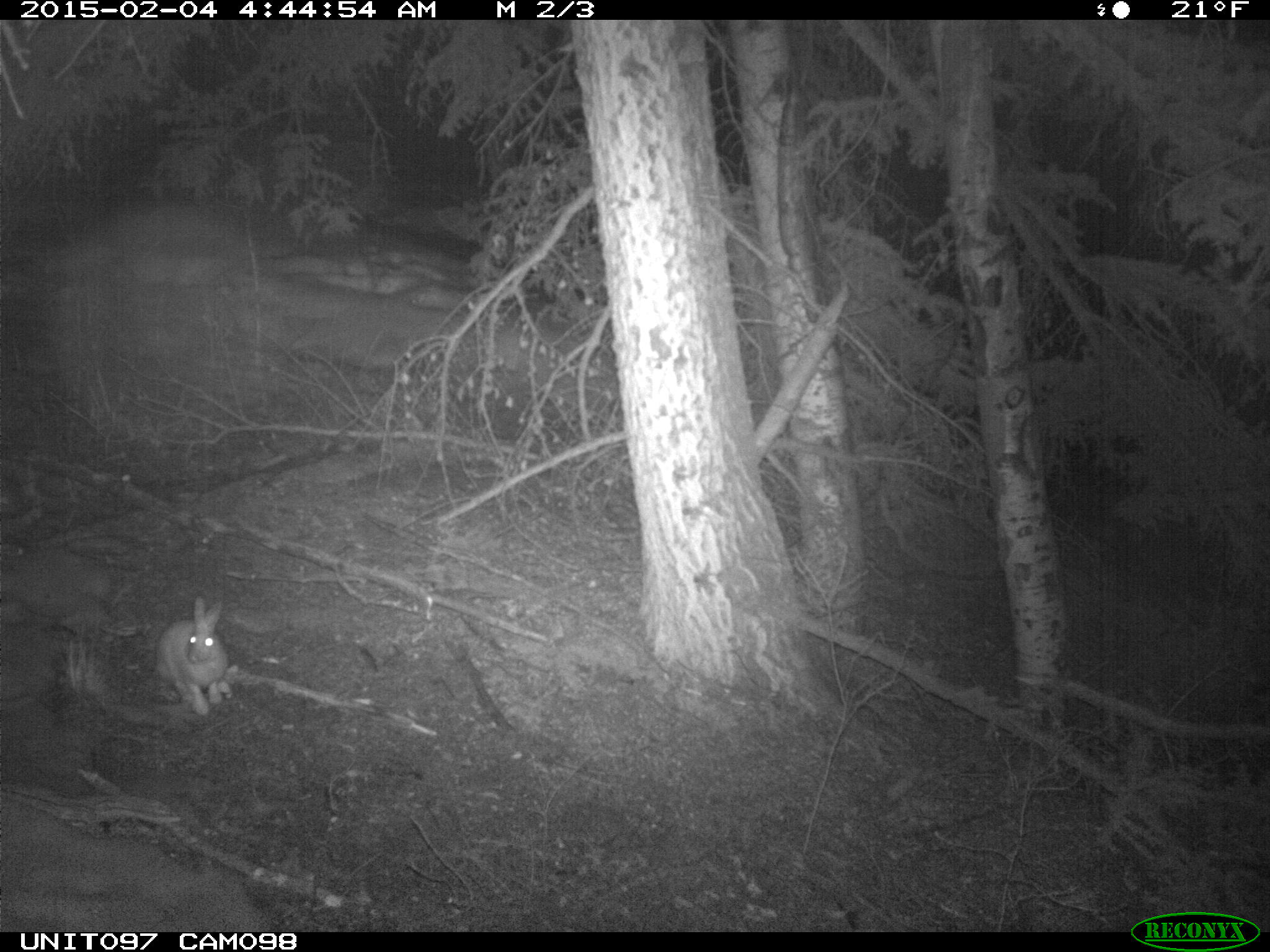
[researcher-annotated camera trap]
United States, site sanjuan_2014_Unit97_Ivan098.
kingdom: Animalia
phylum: Chordata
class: Mammalia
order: Lagomorpha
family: Leporidae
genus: Lepus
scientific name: Lepus americanus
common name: snowshoe hare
Lepus americanus (snowshoe hare).